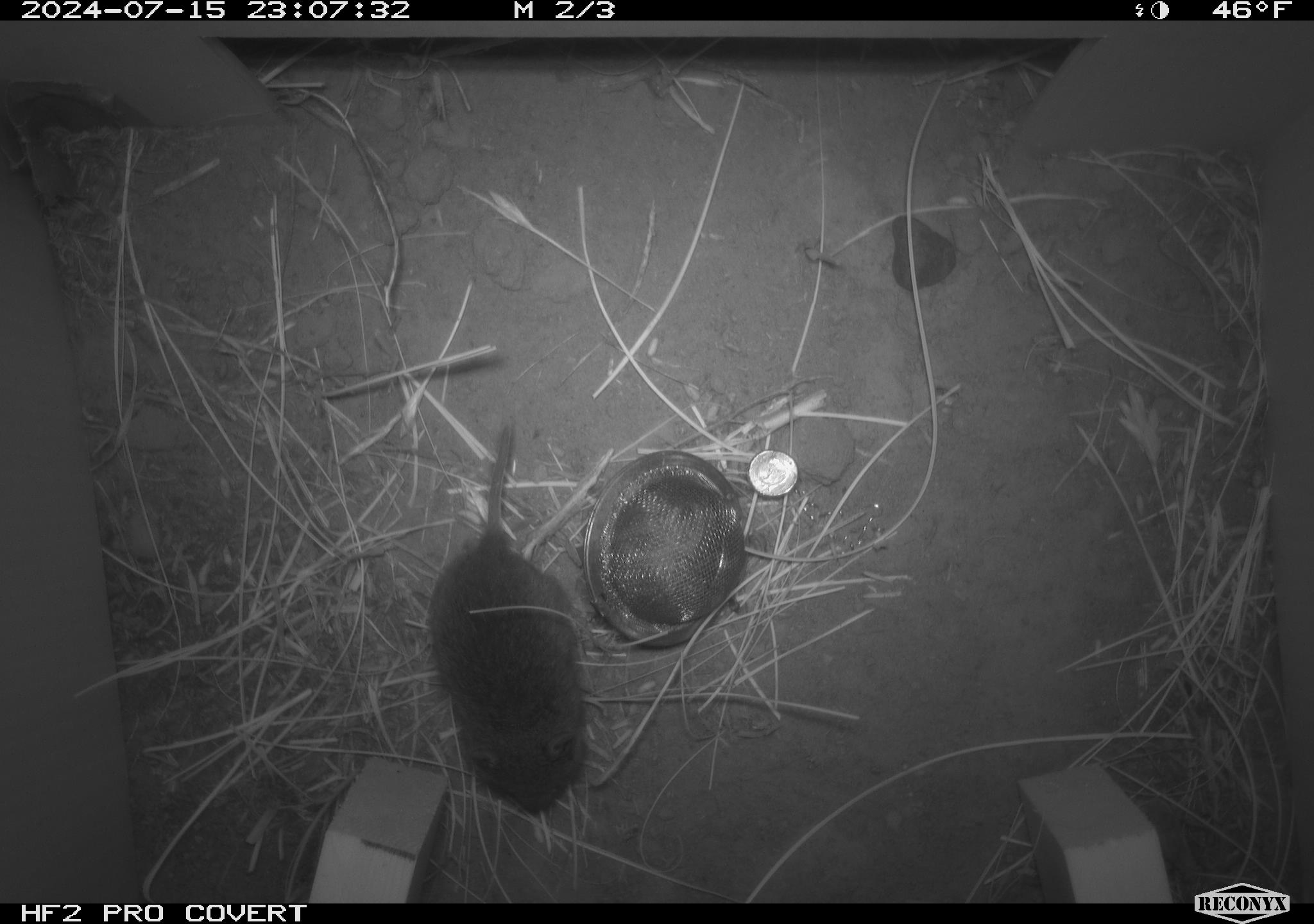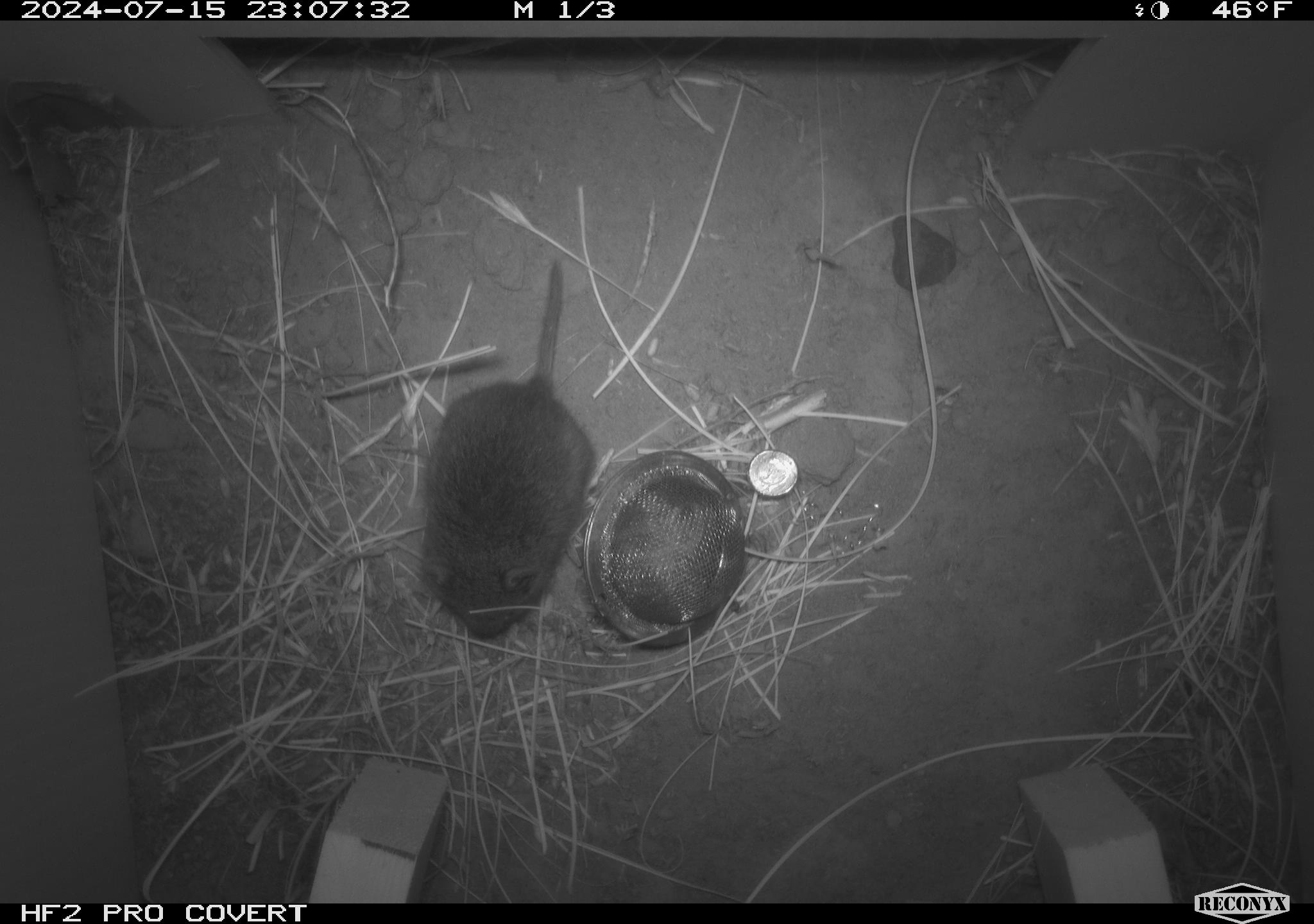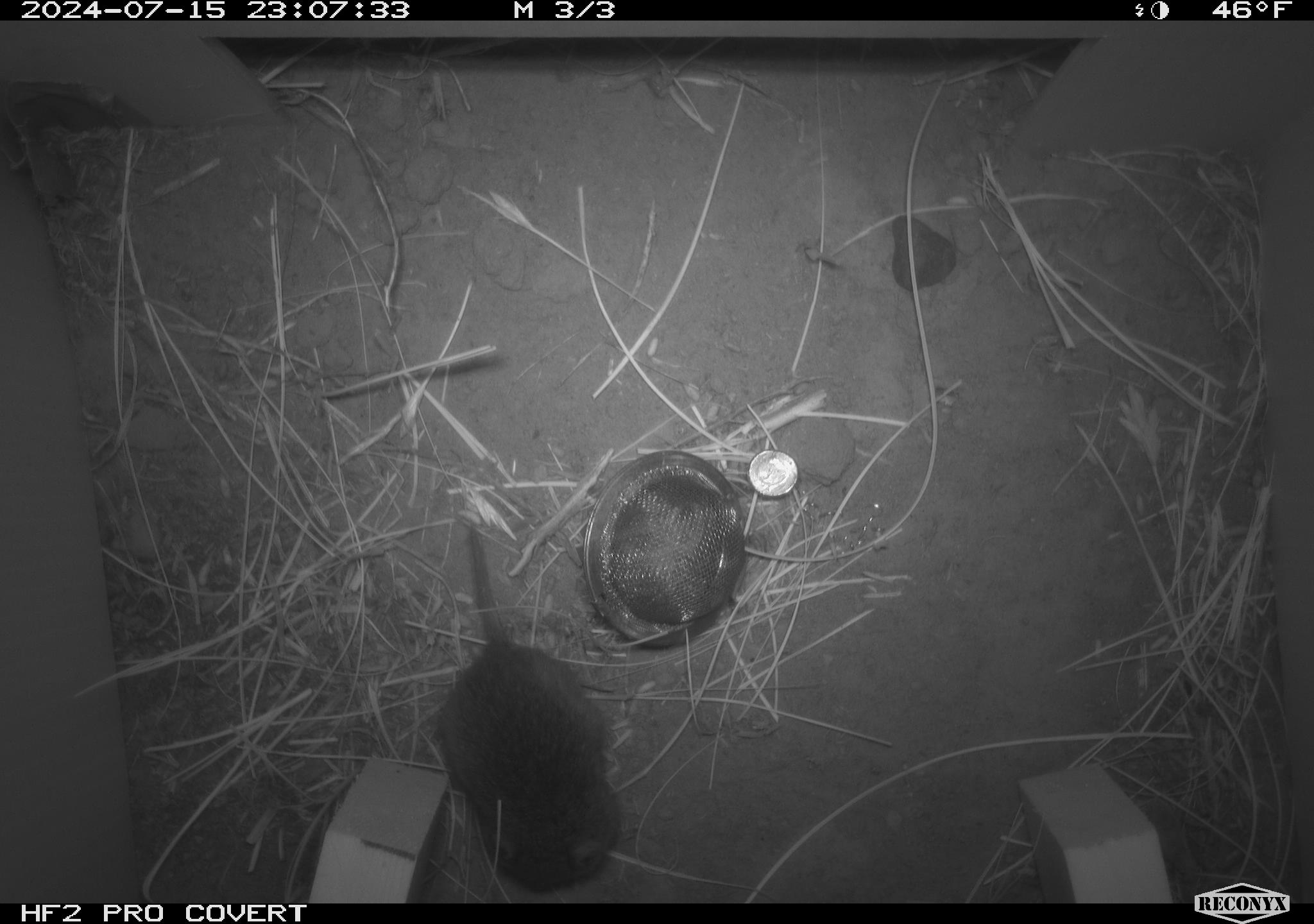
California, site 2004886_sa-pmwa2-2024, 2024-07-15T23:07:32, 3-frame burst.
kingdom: Animalia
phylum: Chordata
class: Mammalia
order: Rodentia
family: Cricetidae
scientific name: Arvicolinae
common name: voles, lemmings, and muskrats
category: arvicolinae subfamily